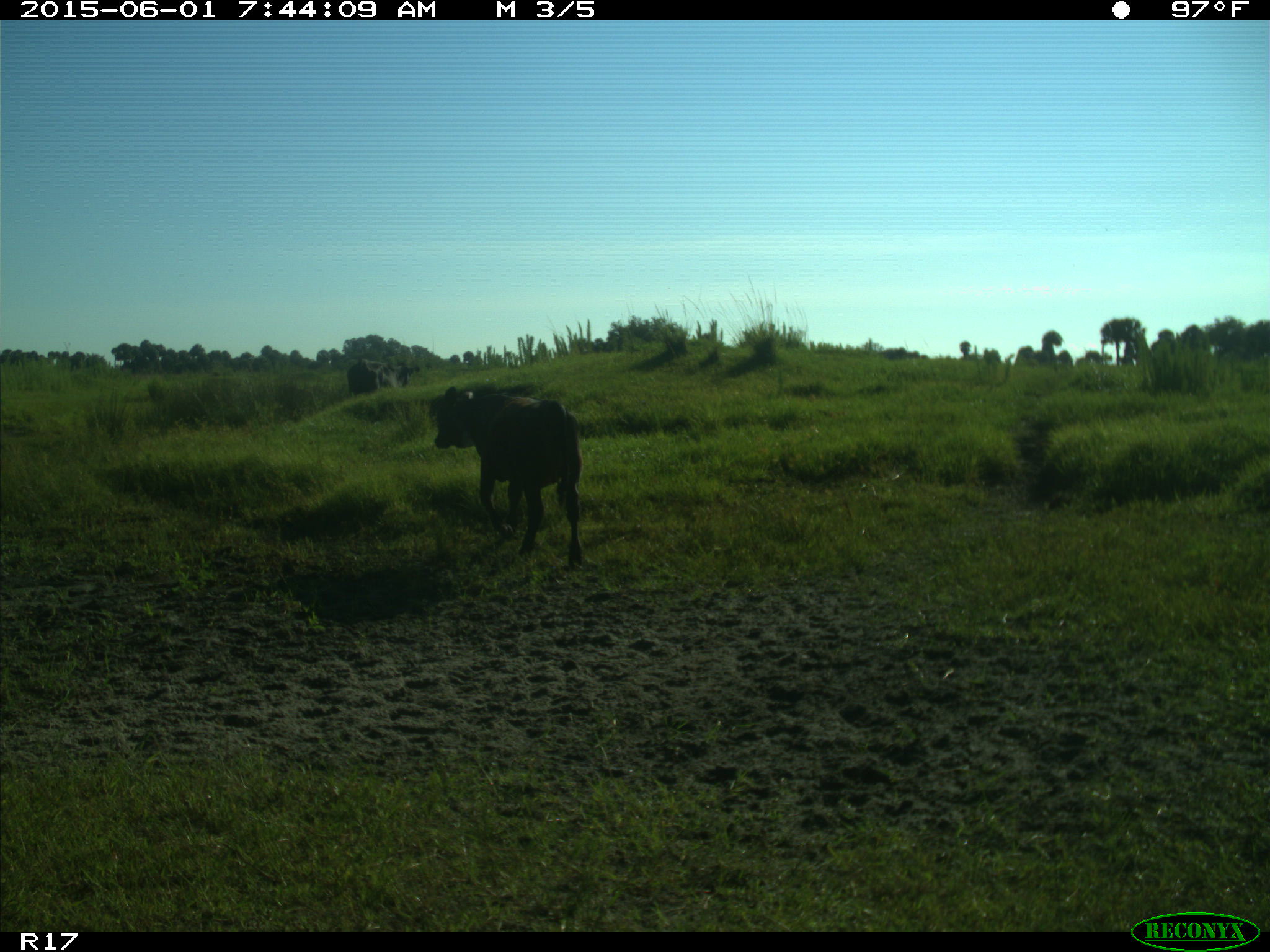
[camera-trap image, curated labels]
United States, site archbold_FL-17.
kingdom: Animalia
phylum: Chordata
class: Mammalia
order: Artiodactyla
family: Bovidae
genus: Bos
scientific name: Bos taurus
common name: domestic cow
Bos taurus (domestic cow).